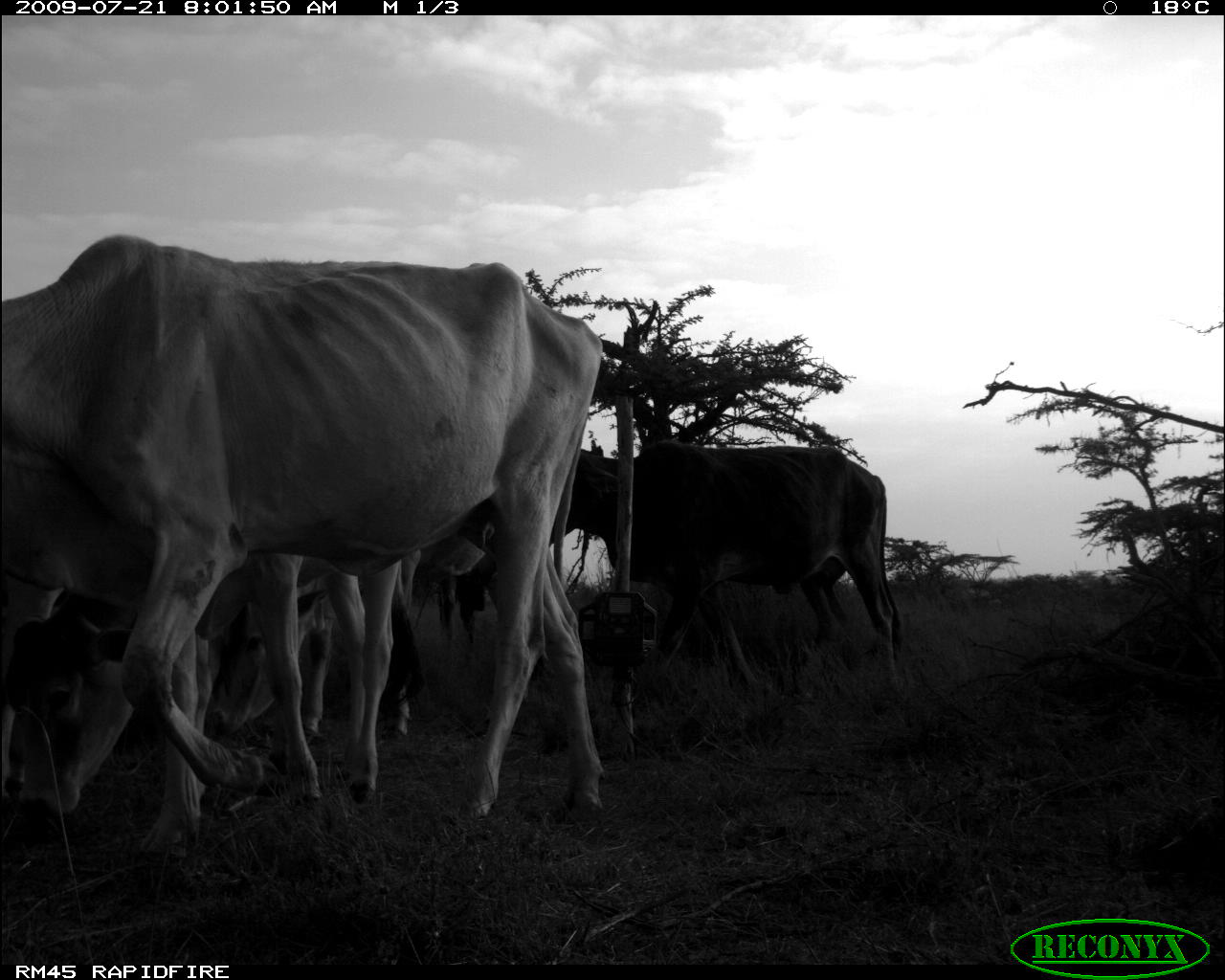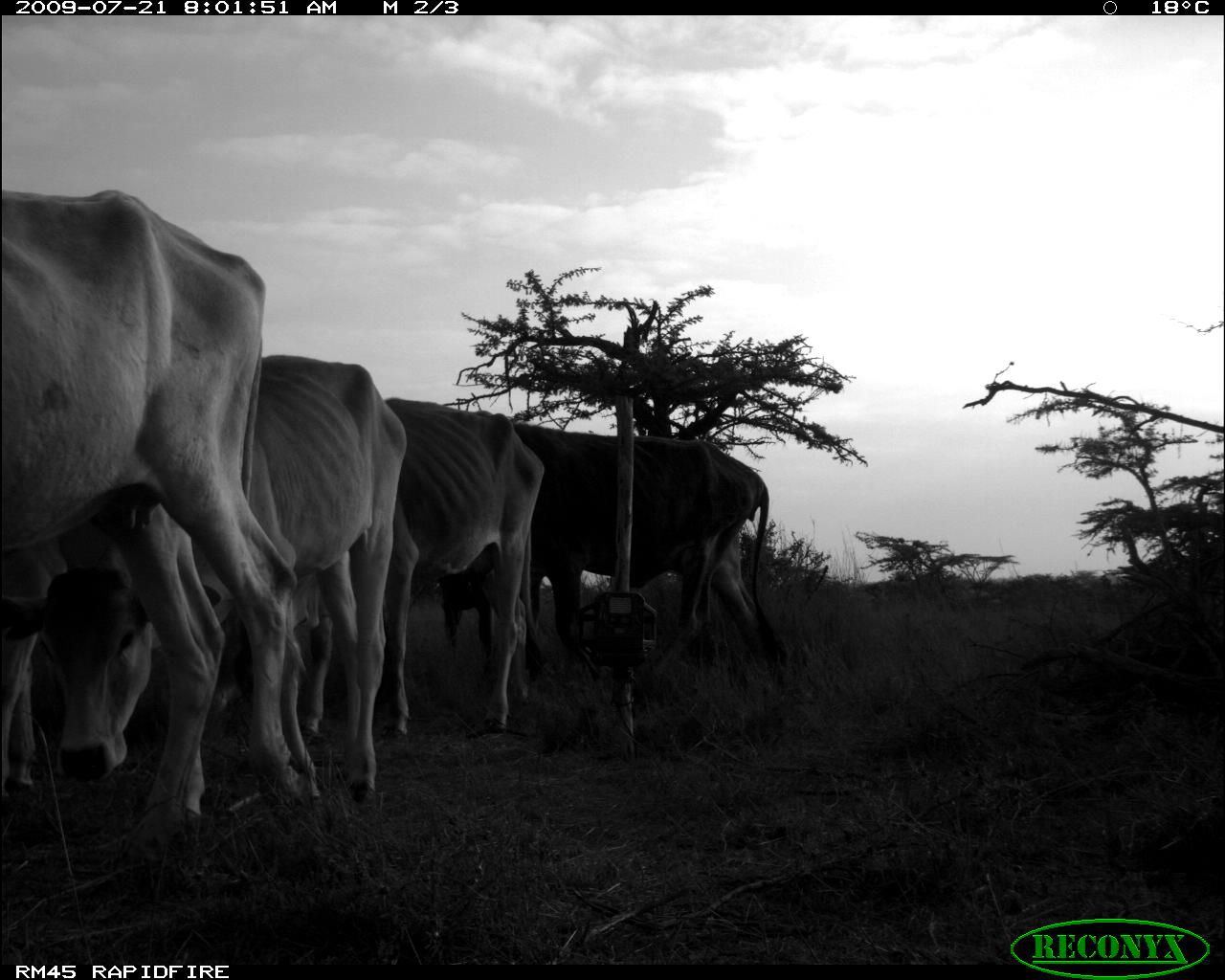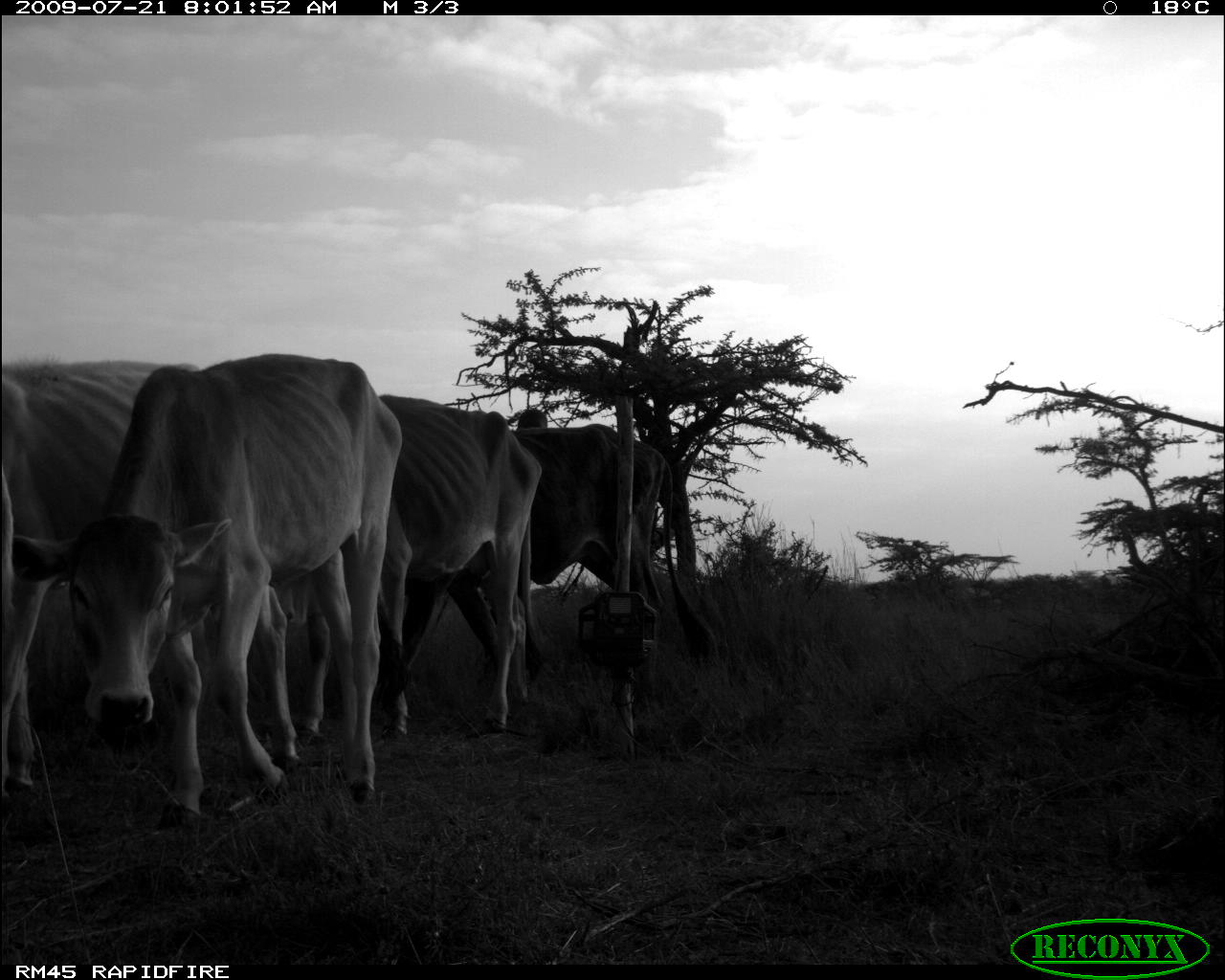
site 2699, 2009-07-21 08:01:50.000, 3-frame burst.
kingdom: Animalia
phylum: Chordata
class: Mammalia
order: Artiodactyla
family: Bovidae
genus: Bos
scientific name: Bos taurus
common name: domestic cattle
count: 4